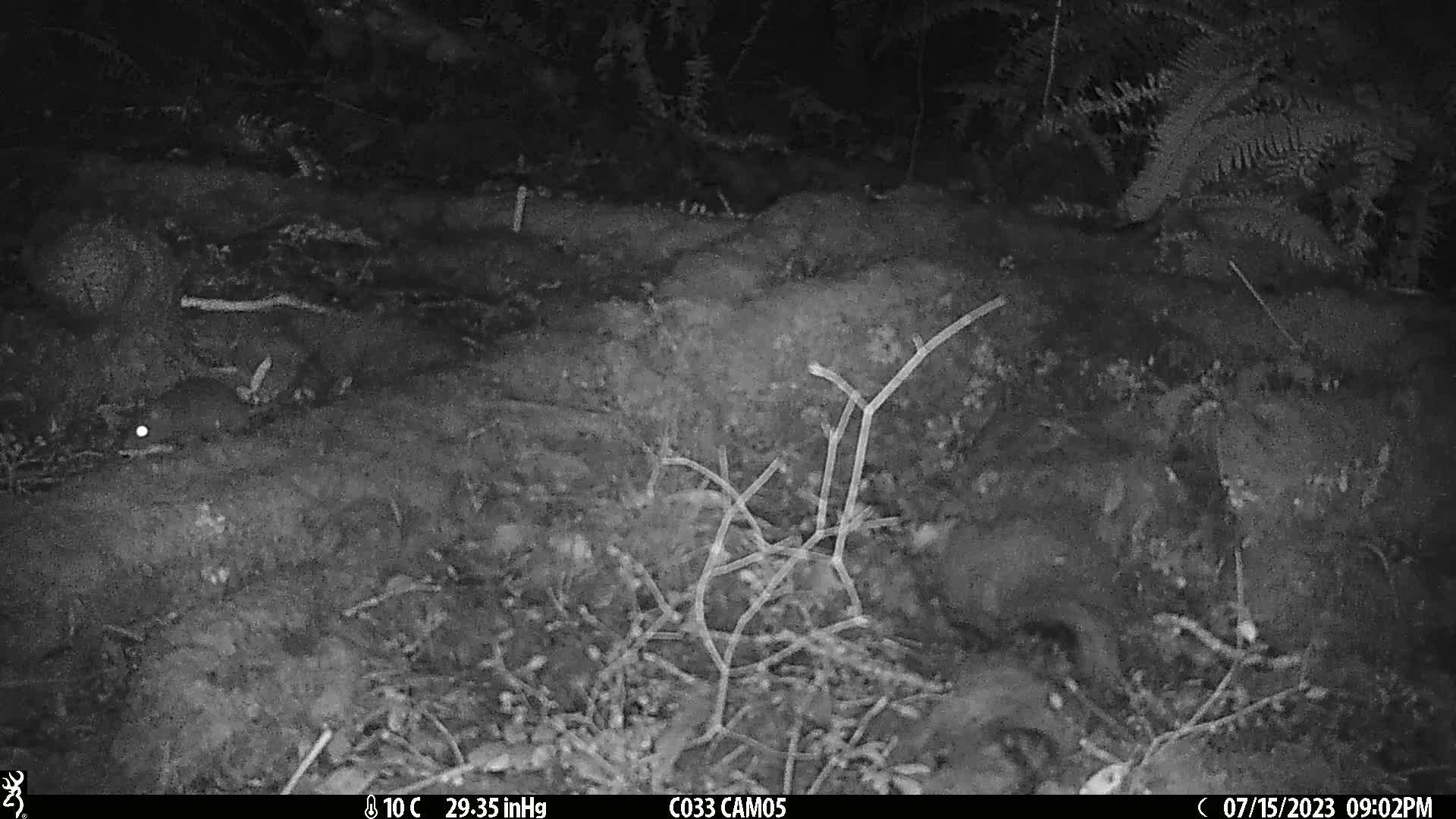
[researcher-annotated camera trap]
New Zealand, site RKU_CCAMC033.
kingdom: Animalia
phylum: Chordata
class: Mammalia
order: Rodentia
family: Muridae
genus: Rattus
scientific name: Rattus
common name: rat